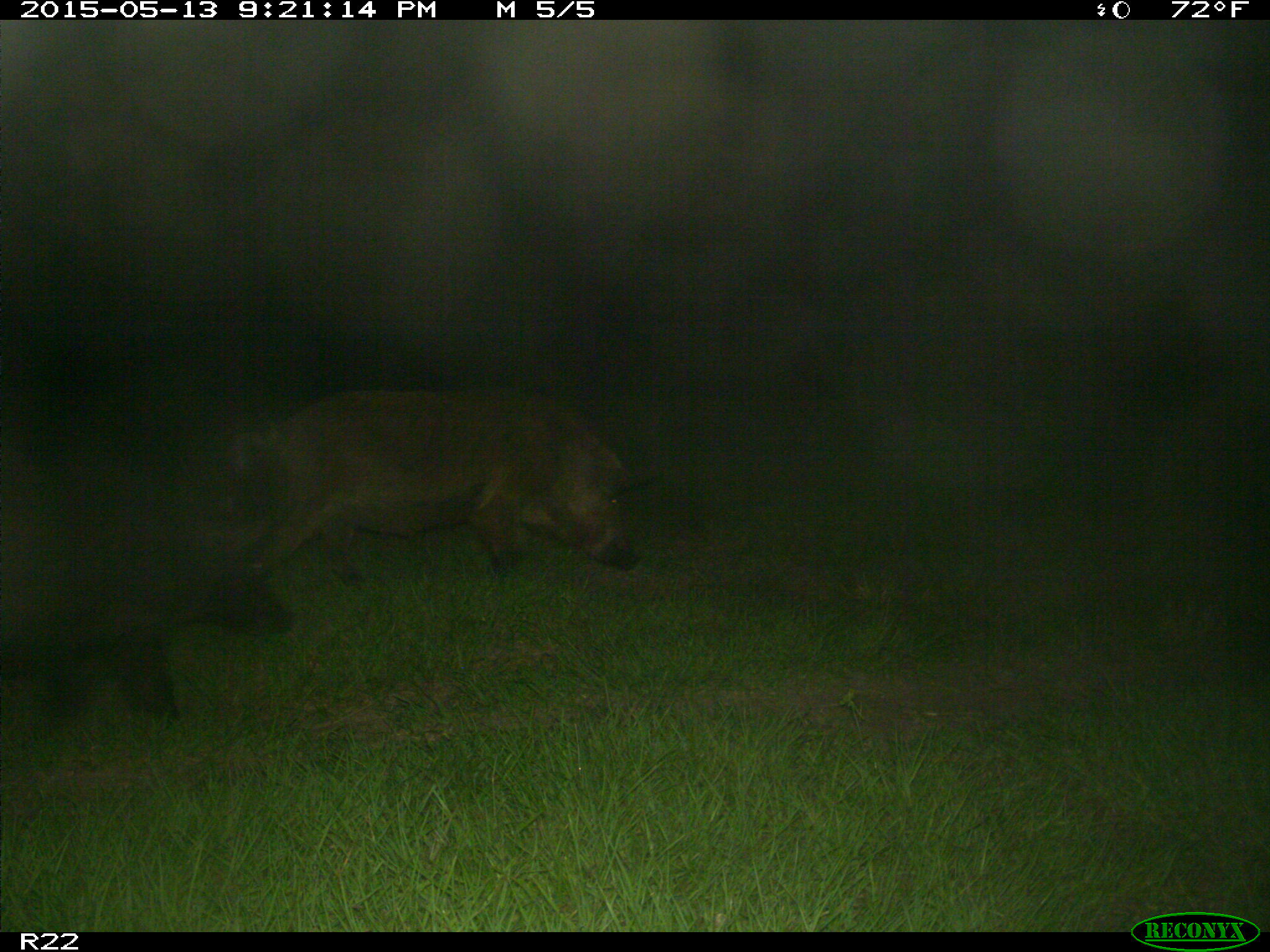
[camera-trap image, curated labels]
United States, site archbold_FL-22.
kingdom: Animalia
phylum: Chordata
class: Mammalia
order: Artiodactyla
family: Suidae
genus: Sus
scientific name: Sus scrofa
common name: wild boar